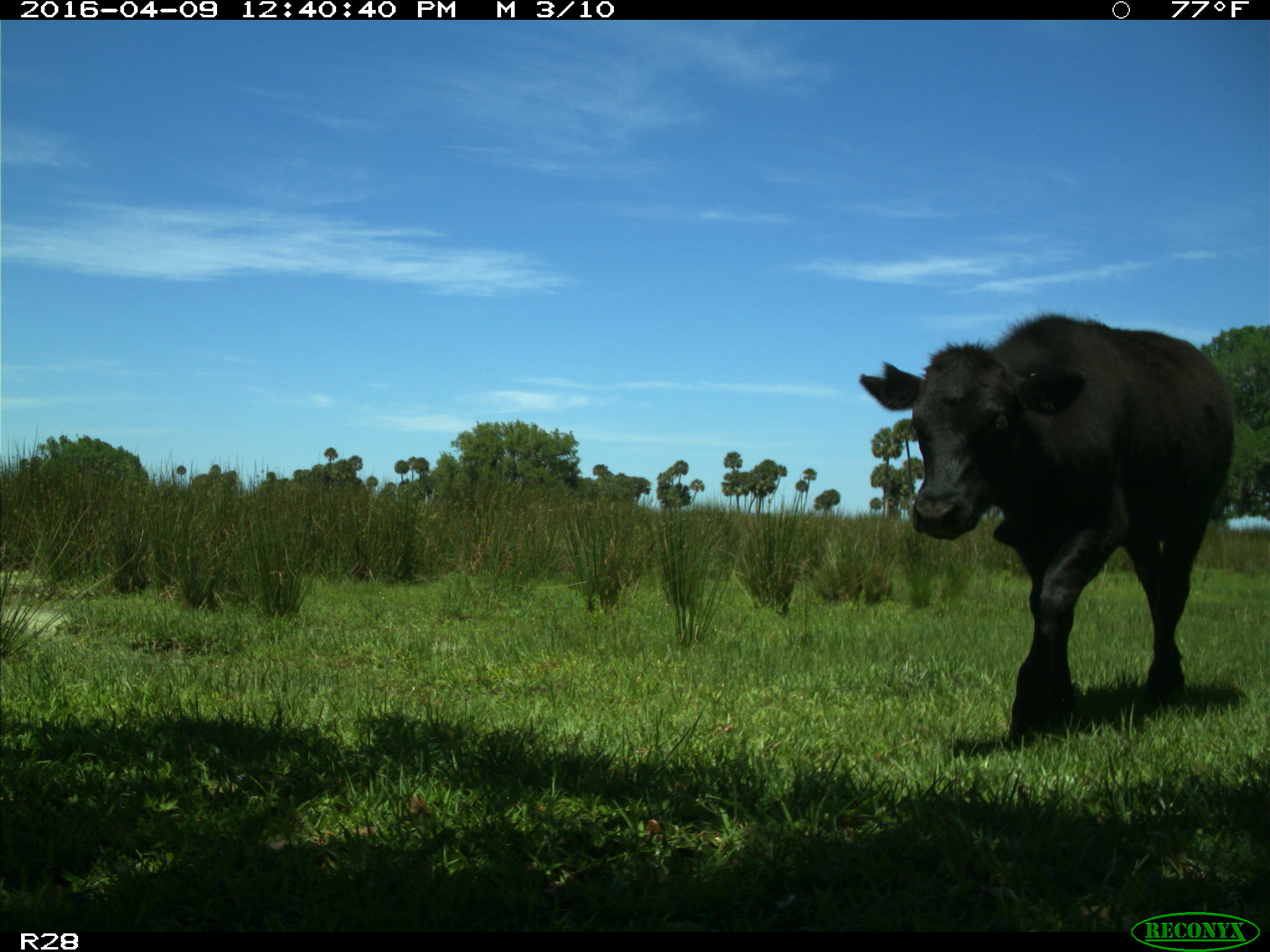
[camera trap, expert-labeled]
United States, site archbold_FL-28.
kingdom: Animalia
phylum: Chordata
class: Mammalia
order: Artiodactyla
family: Bovidae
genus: Bos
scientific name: Bos taurus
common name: domestic cow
Bos taurus (domestic cow).